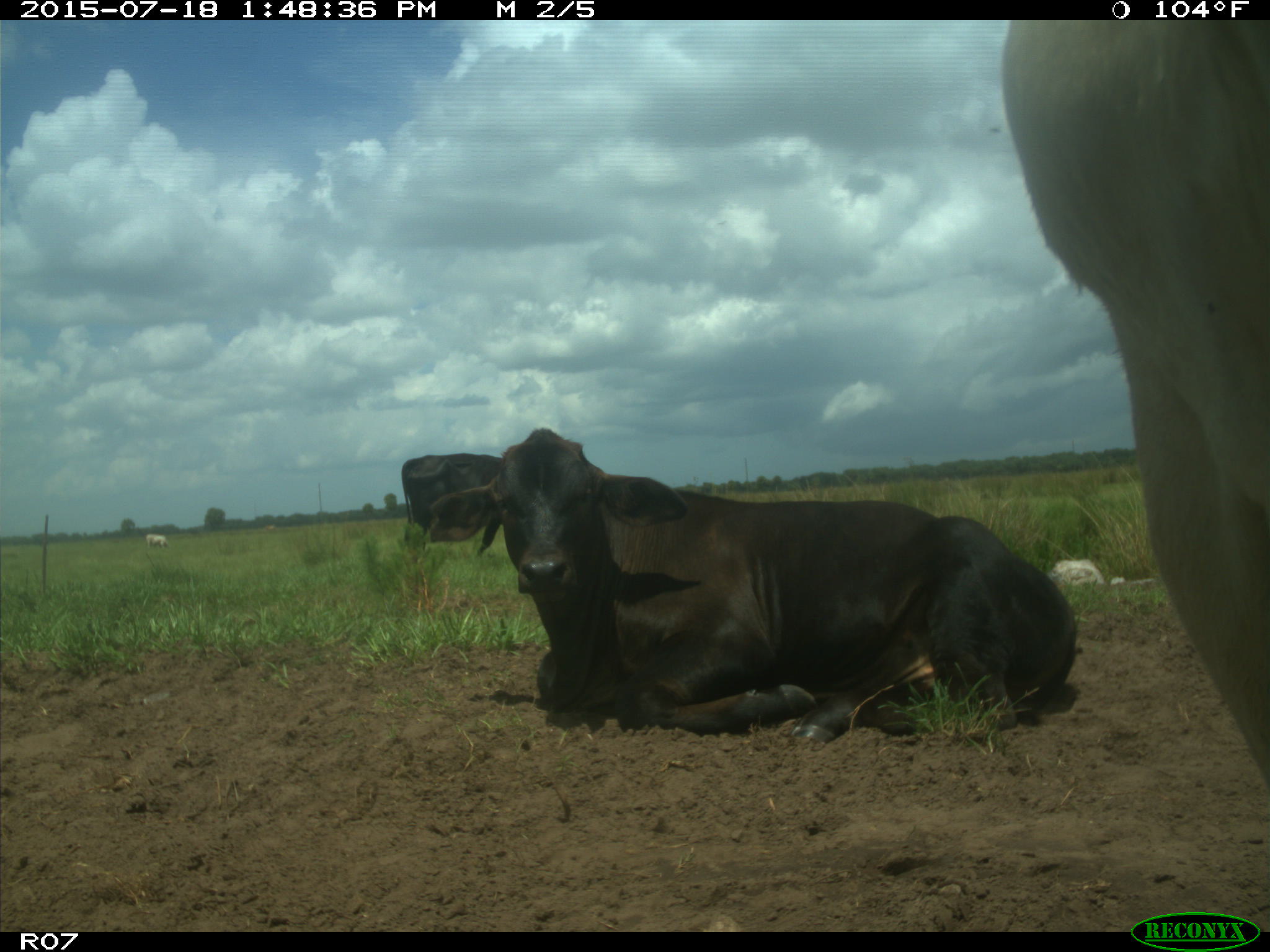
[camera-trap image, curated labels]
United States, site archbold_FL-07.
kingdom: Animalia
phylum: Chordata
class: Mammalia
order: Artiodactyla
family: Bovidae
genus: Bos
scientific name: Bos taurus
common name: domestic cow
Bos taurus (domestic cow).